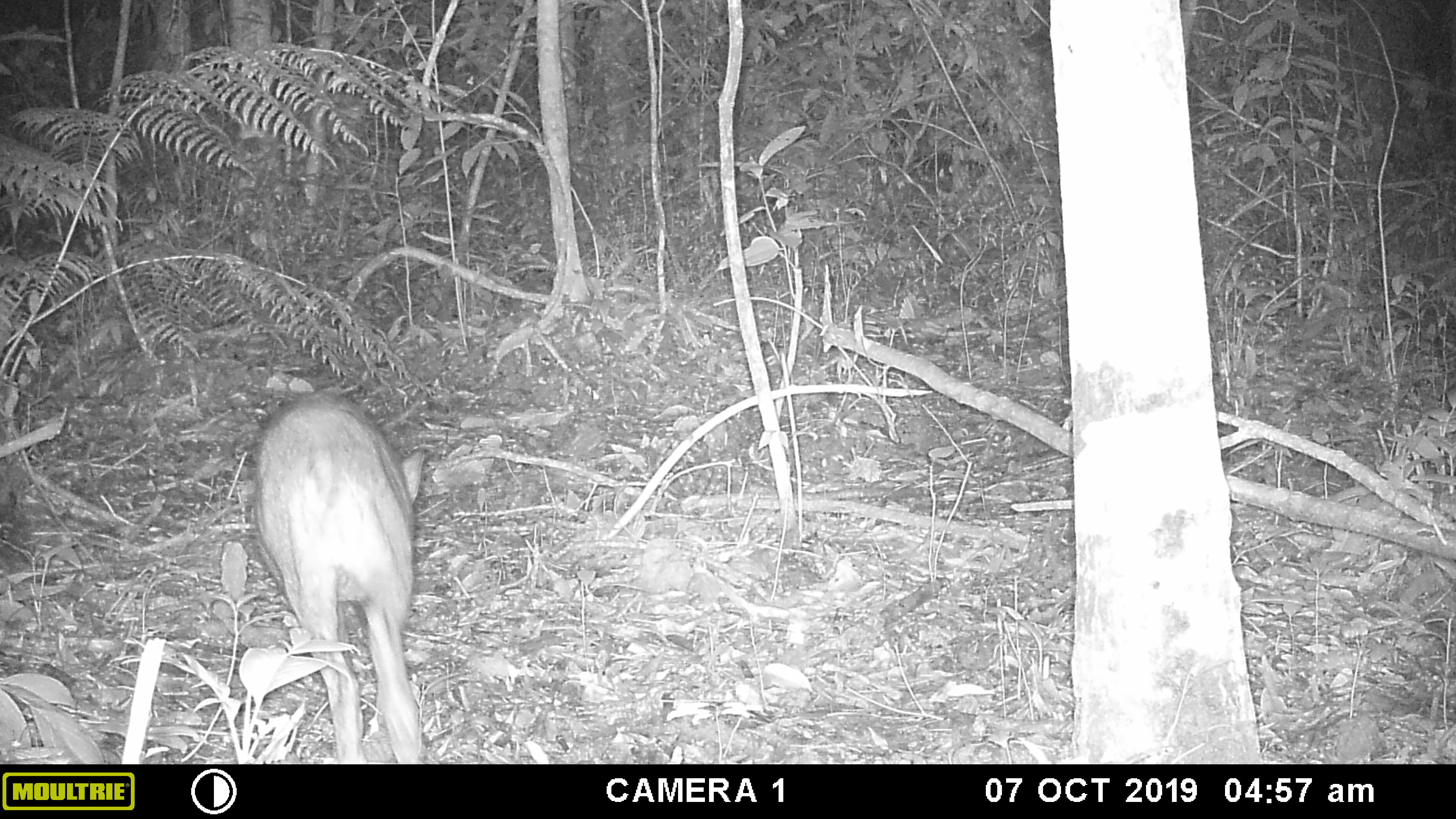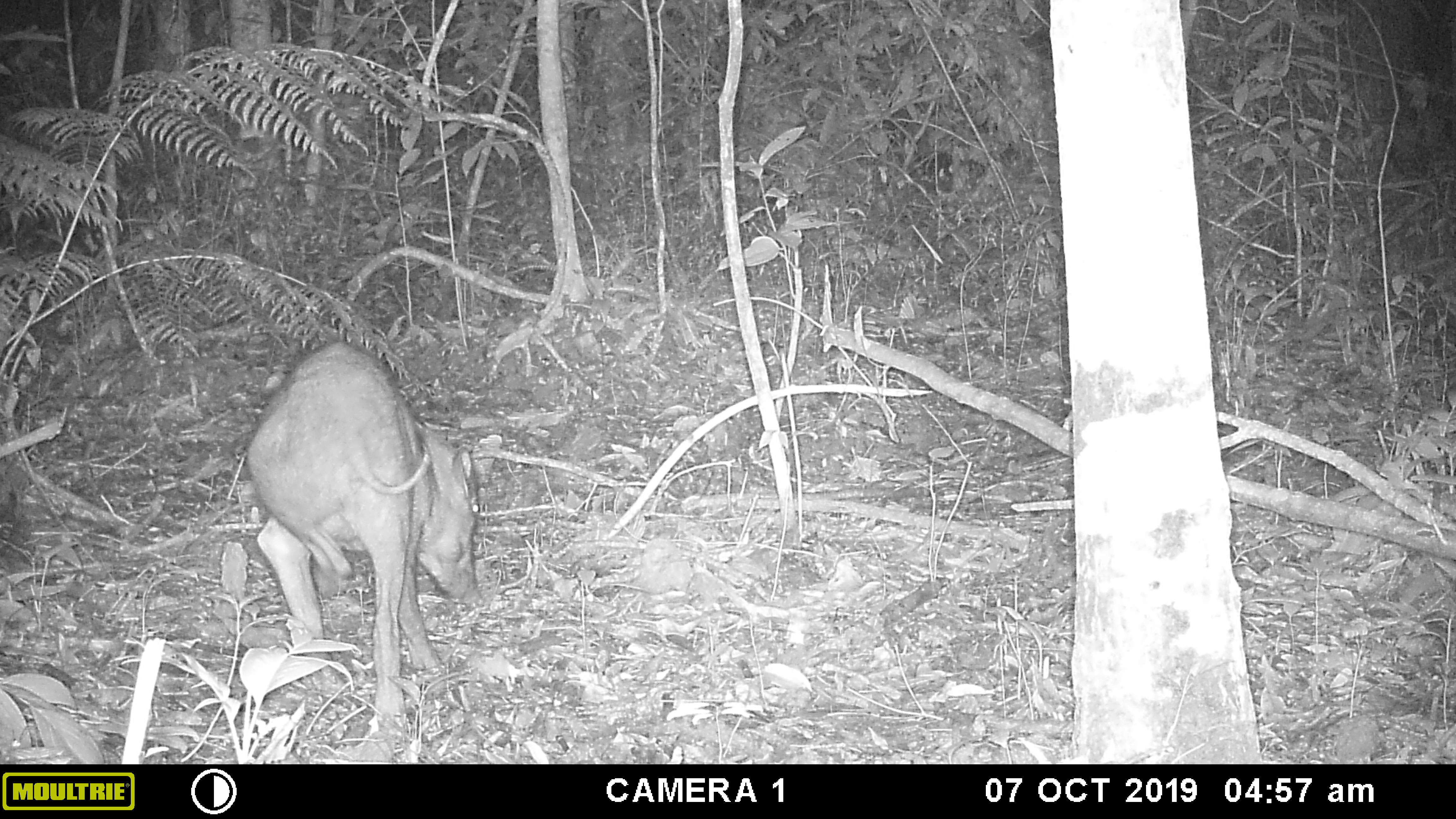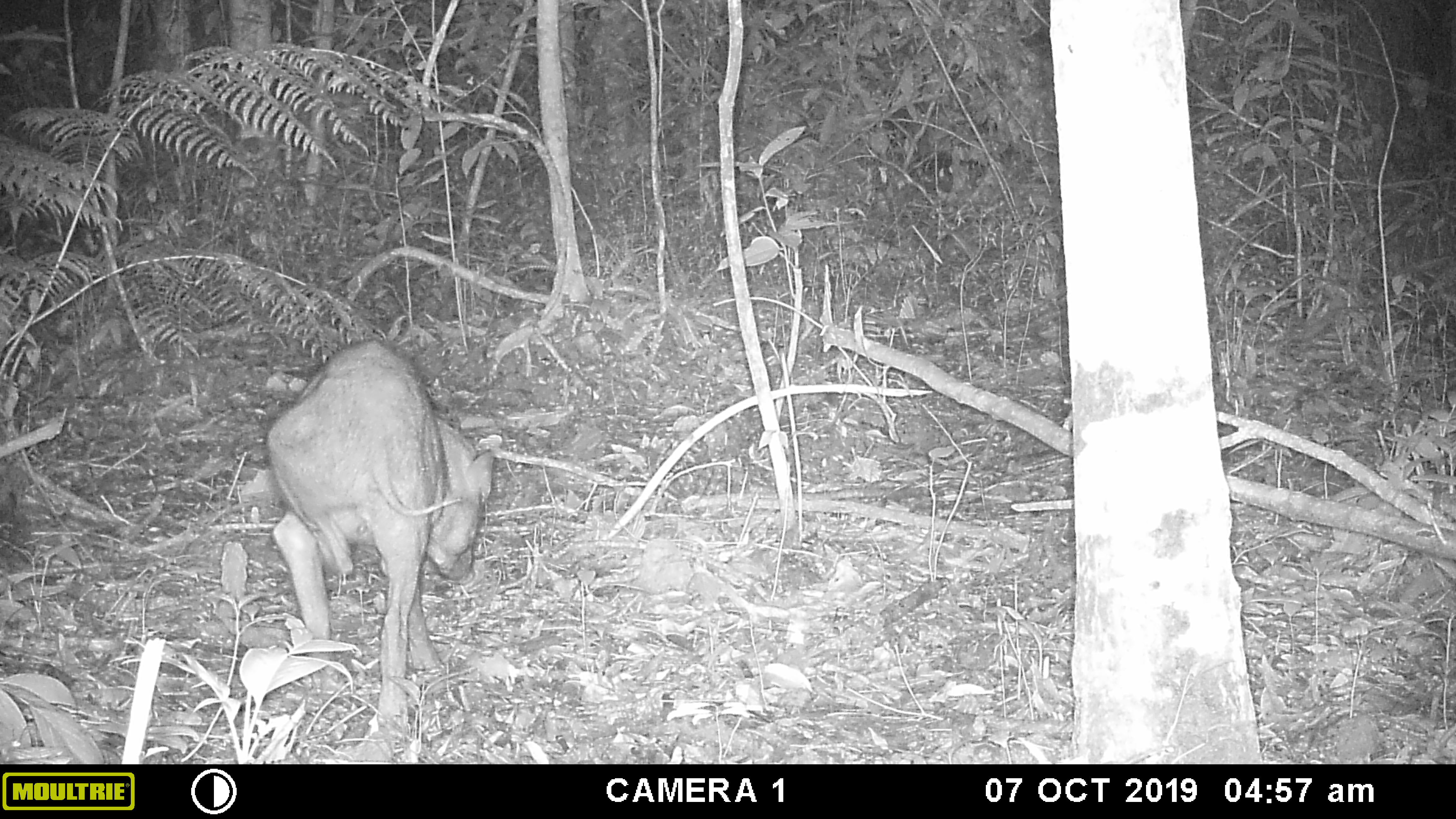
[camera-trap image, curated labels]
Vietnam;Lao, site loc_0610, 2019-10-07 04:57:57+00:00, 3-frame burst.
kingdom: Animalia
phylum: Chordata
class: Mammalia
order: Artiodactyla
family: Suidae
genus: Sus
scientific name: Sus scrofa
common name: eurasian wild pig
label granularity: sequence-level